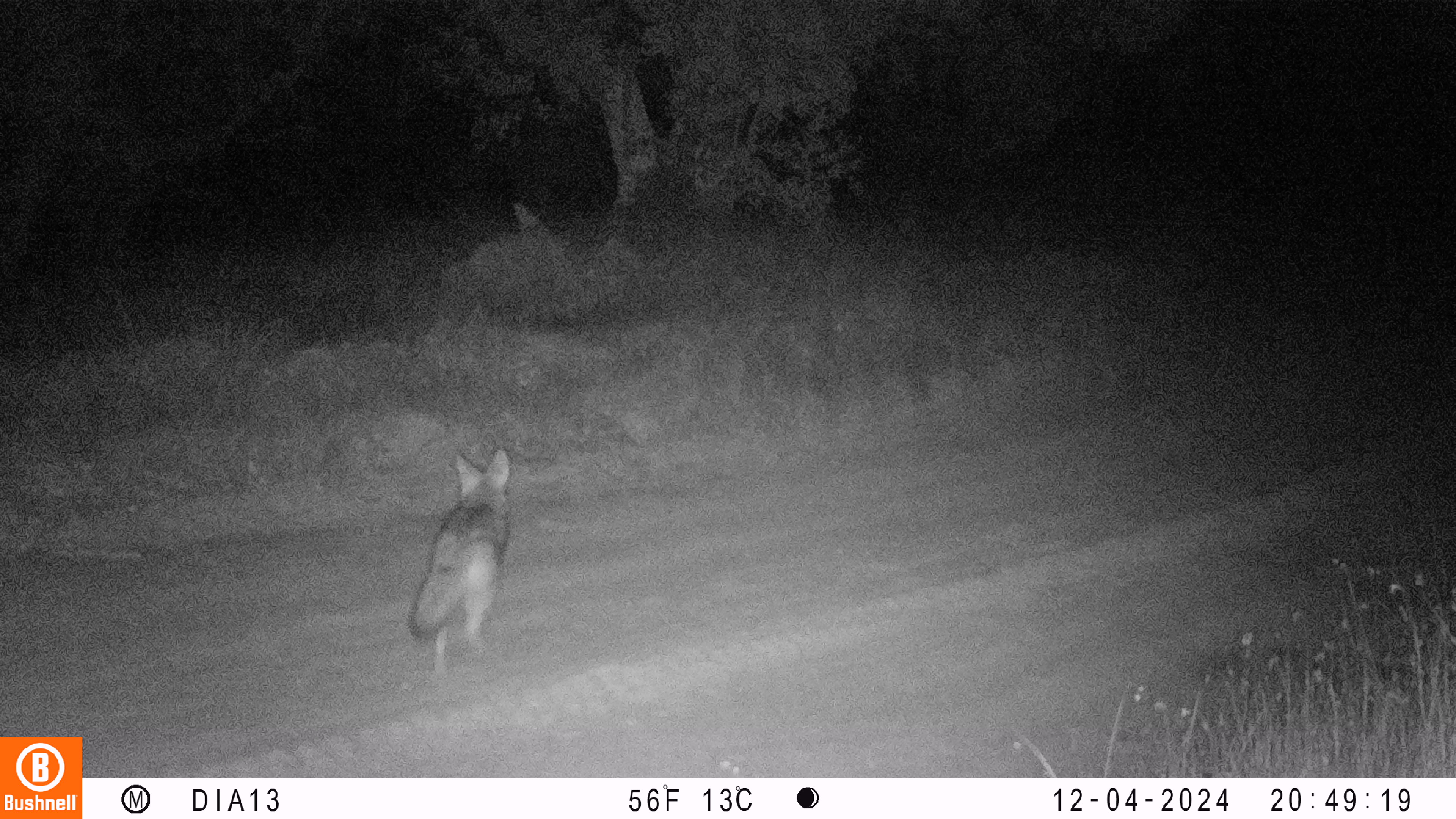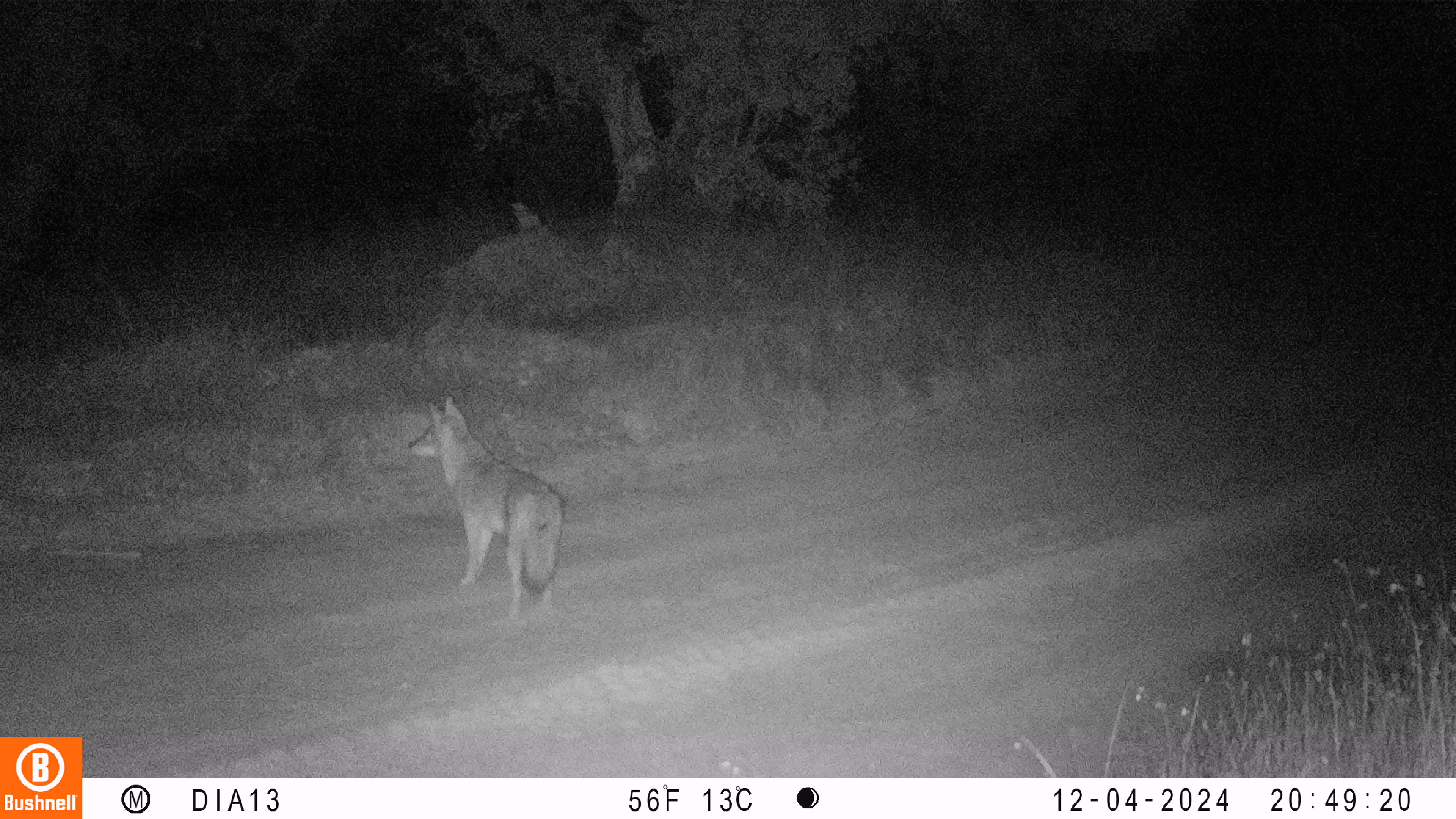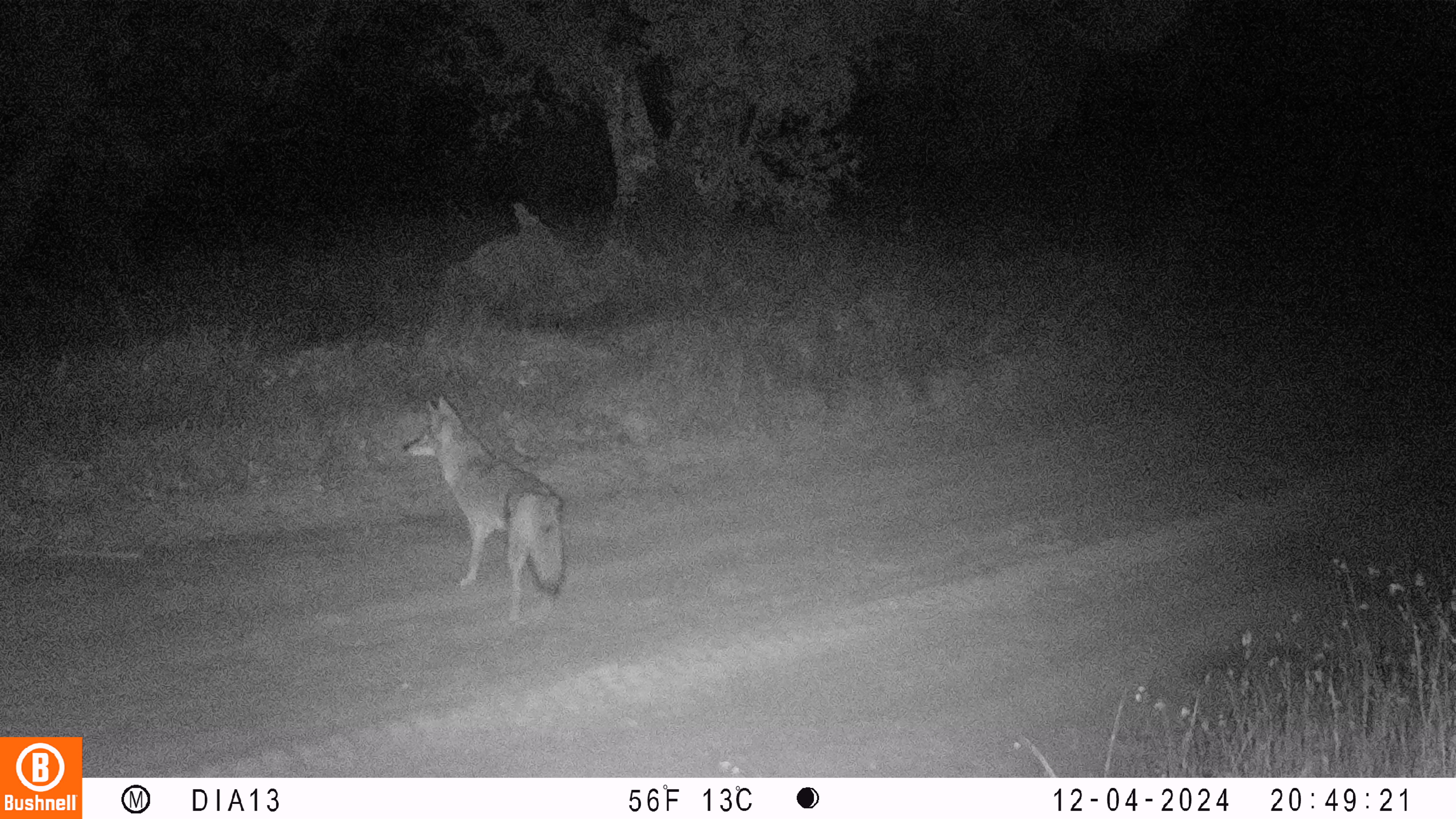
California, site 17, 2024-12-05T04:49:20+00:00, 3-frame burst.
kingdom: Animalia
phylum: Chordata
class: Mammalia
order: Carnivora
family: Canidae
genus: Canis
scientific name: Canis latrans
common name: coyote